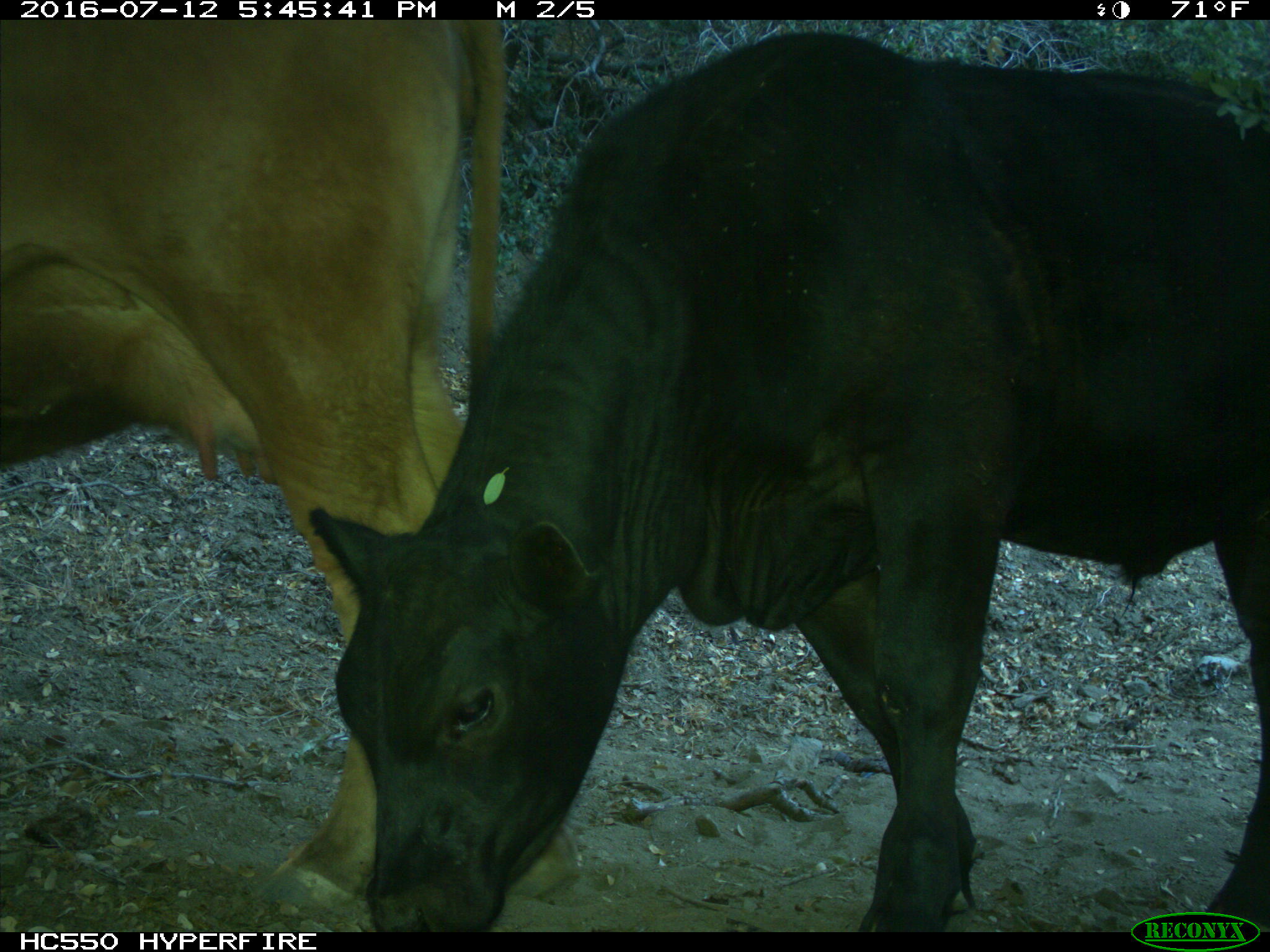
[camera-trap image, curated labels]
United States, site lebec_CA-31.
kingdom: Animalia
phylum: Chordata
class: Mammalia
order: Artiodactyla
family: Bovidae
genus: Bos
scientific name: Bos taurus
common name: domestic cow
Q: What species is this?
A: Bos taurus (domestic cow).